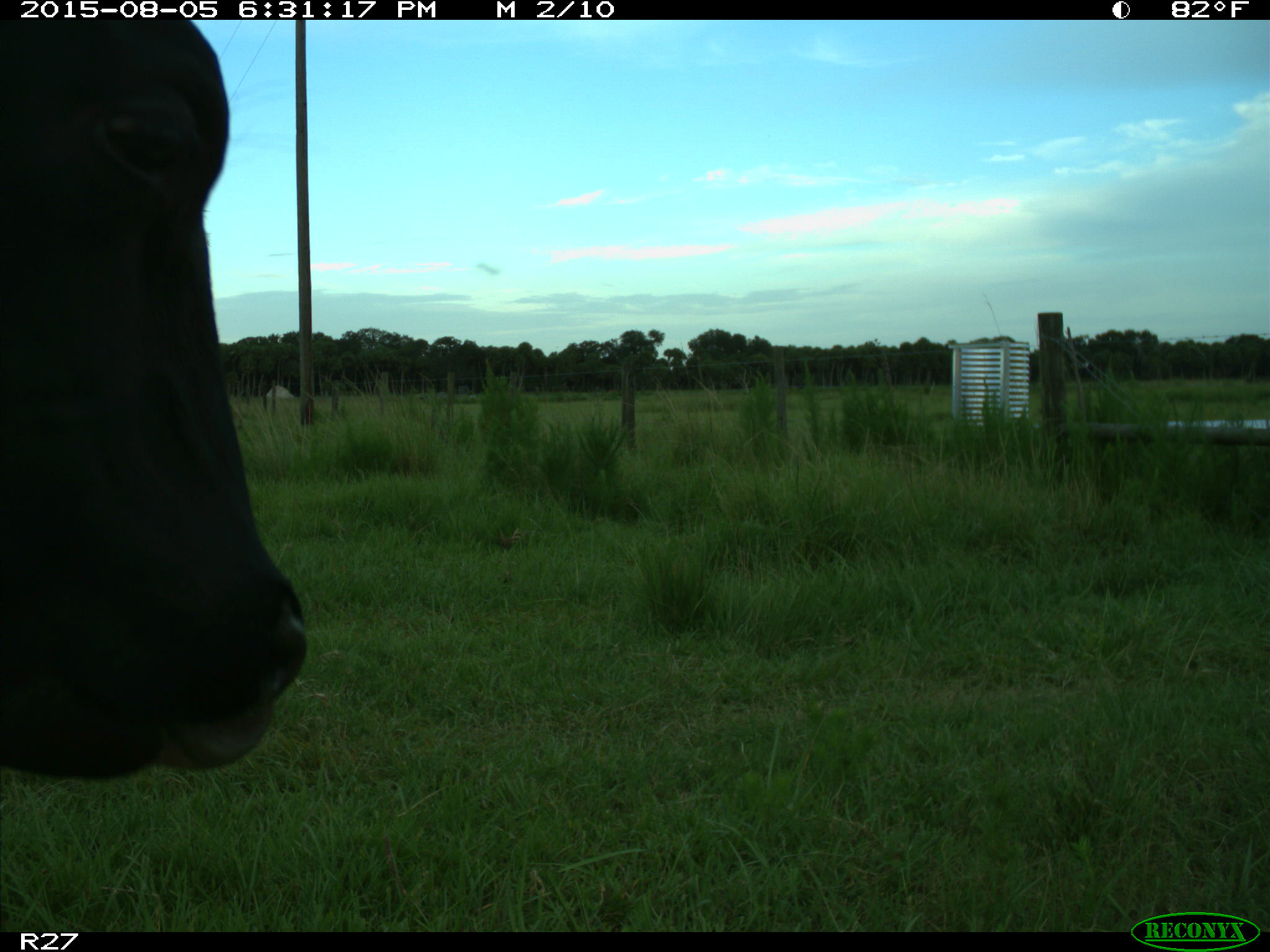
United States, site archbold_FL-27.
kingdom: Animalia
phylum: Chordata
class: Mammalia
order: Artiodactyla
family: Bovidae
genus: Bos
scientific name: Bos taurus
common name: domestic cow